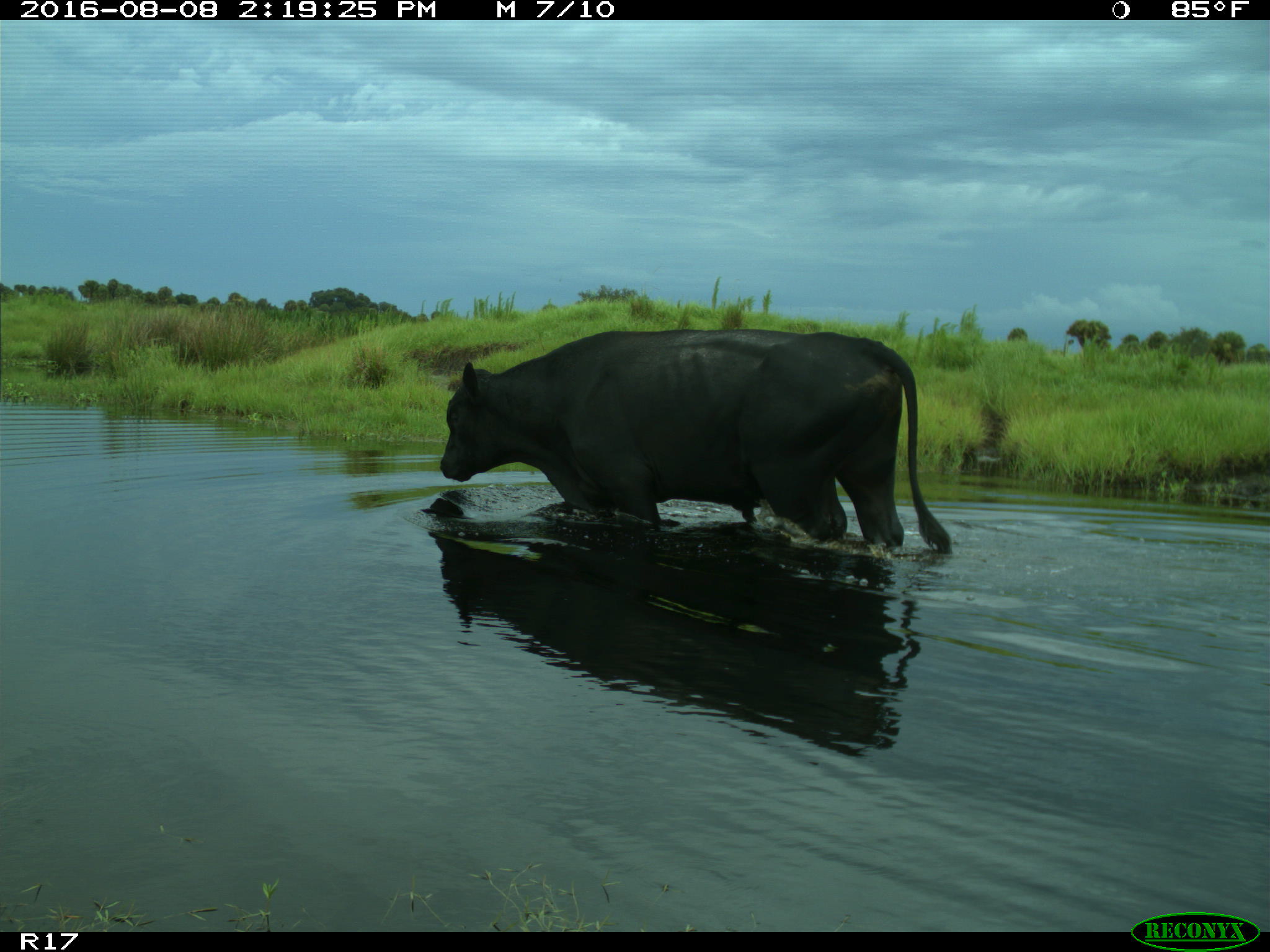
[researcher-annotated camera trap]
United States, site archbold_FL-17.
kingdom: Animalia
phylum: Chordata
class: Mammalia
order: Artiodactyla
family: Bovidae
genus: Bos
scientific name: Bos taurus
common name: domestic cow